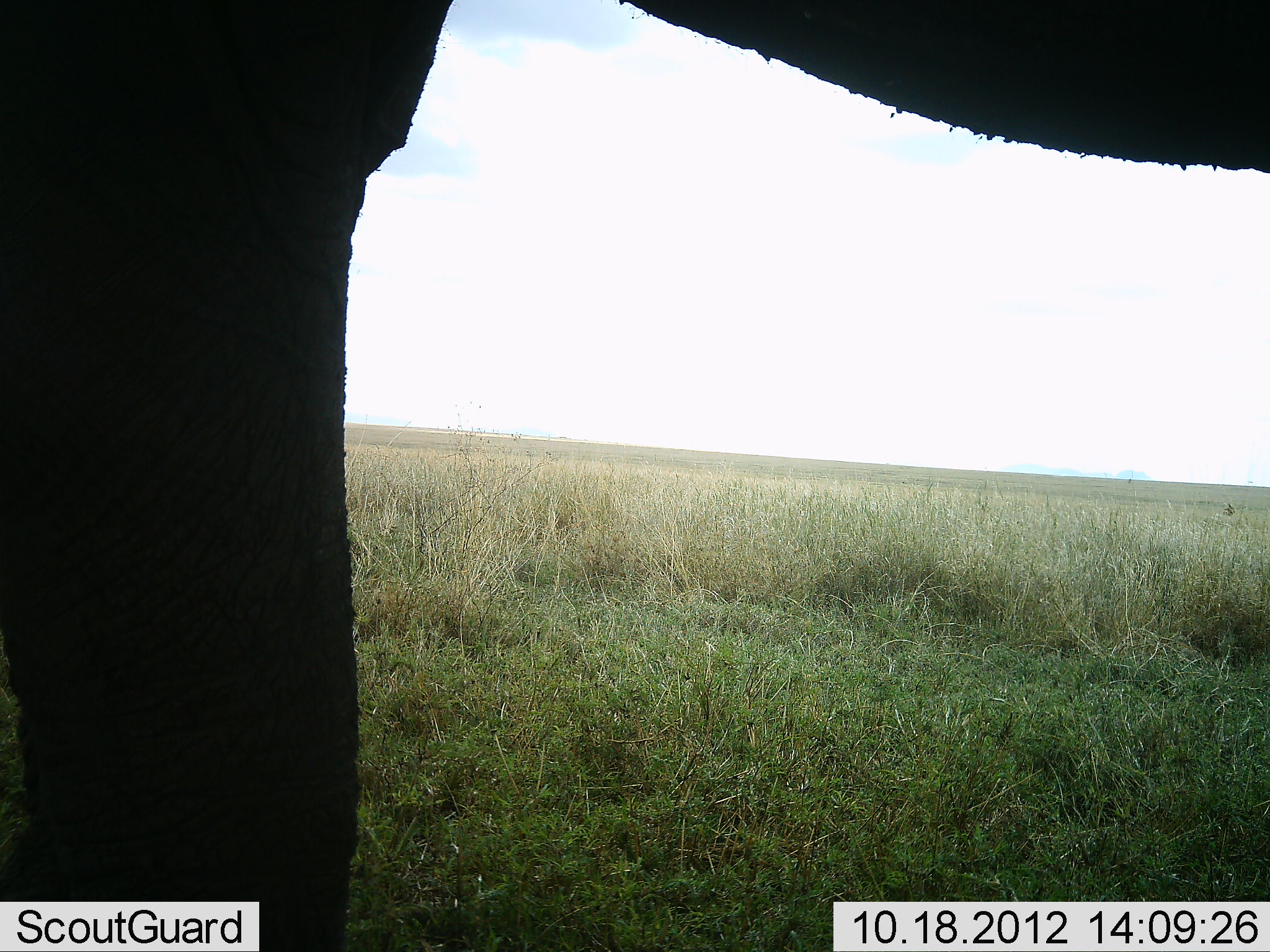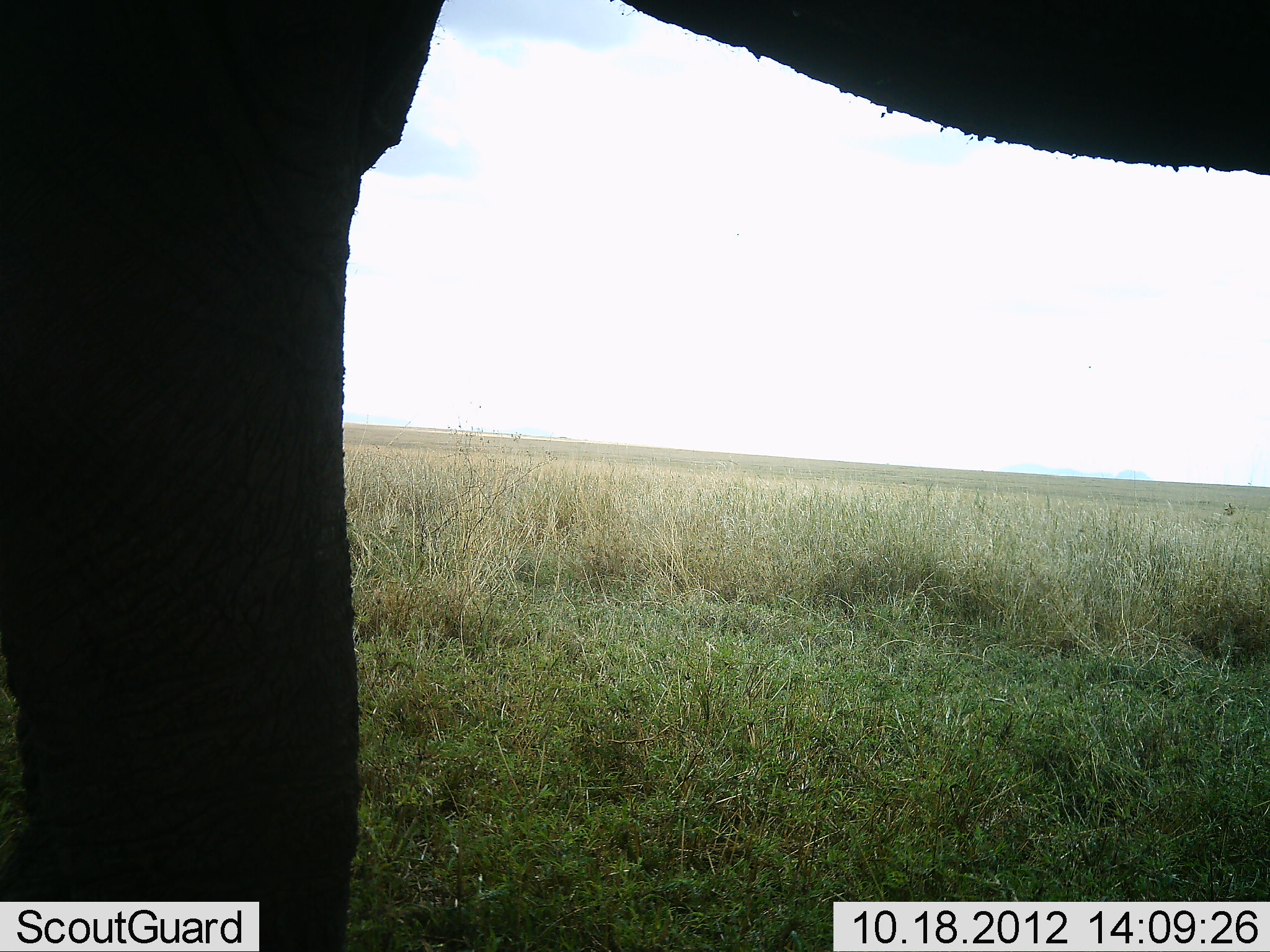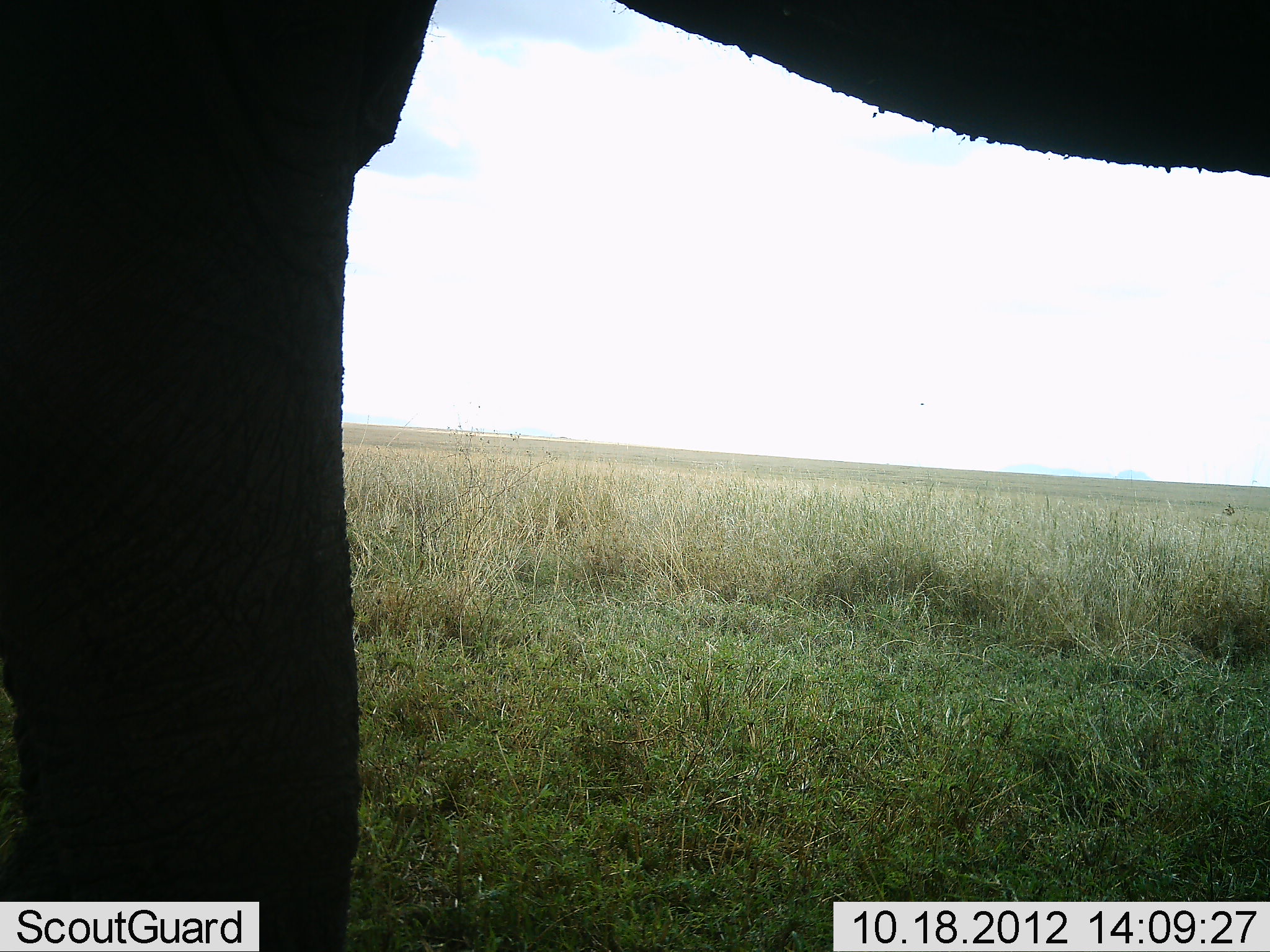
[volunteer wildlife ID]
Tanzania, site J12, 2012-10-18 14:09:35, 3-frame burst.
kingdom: Animalia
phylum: Chordata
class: Mammalia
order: Proboscidea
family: Elephantidae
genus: Loxodonta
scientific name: Loxodonta africana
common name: african bush elephant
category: elephant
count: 1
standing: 100%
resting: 0%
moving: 0%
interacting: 0%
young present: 0%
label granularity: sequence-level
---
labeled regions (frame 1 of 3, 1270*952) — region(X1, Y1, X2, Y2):
animal: region(1, 0, 1270, 951)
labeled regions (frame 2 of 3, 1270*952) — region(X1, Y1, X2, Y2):
animal: region(0, 1, 1269, 952)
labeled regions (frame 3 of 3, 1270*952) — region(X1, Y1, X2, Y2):
animal: region(1, 1, 1268, 952)